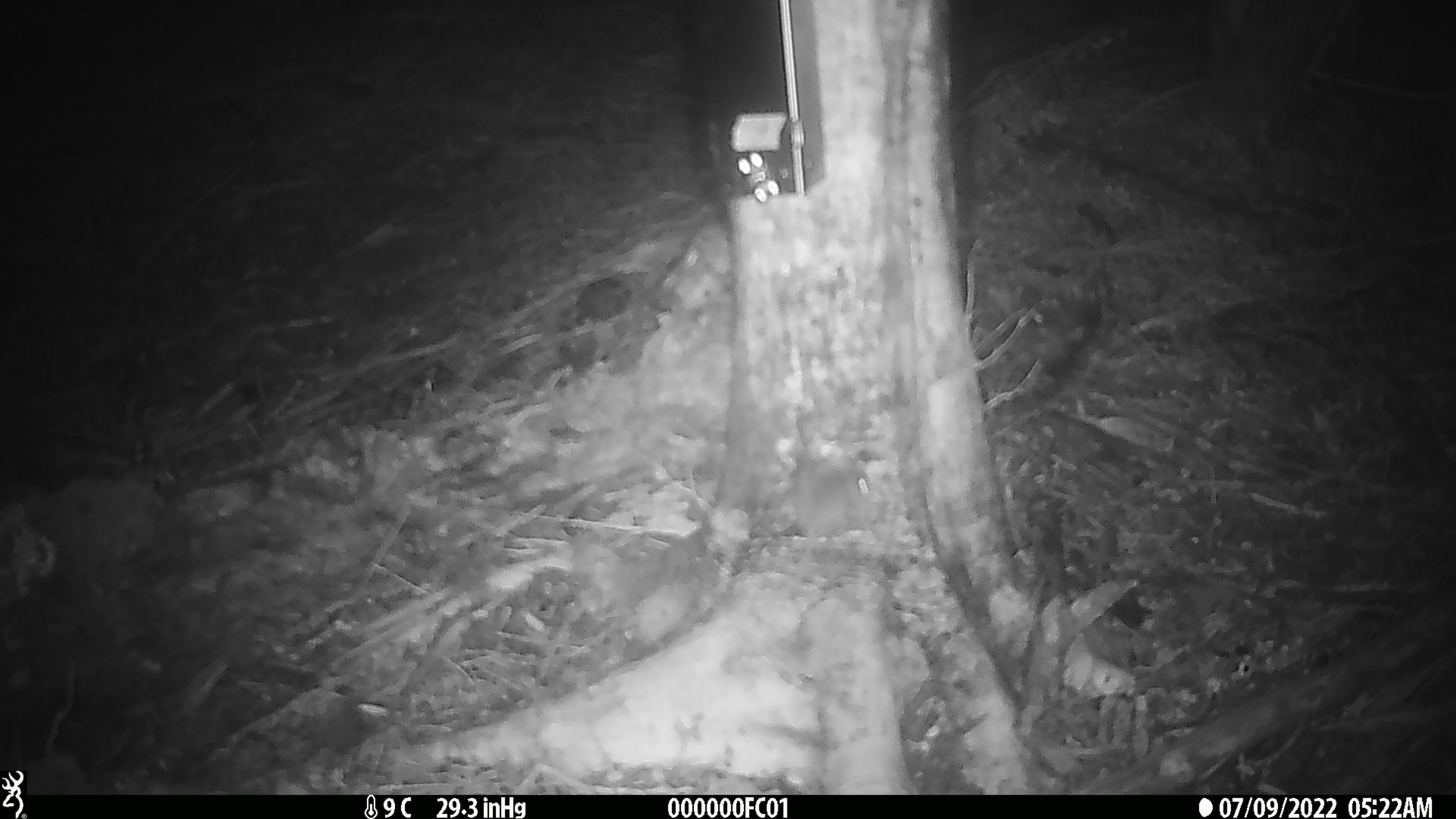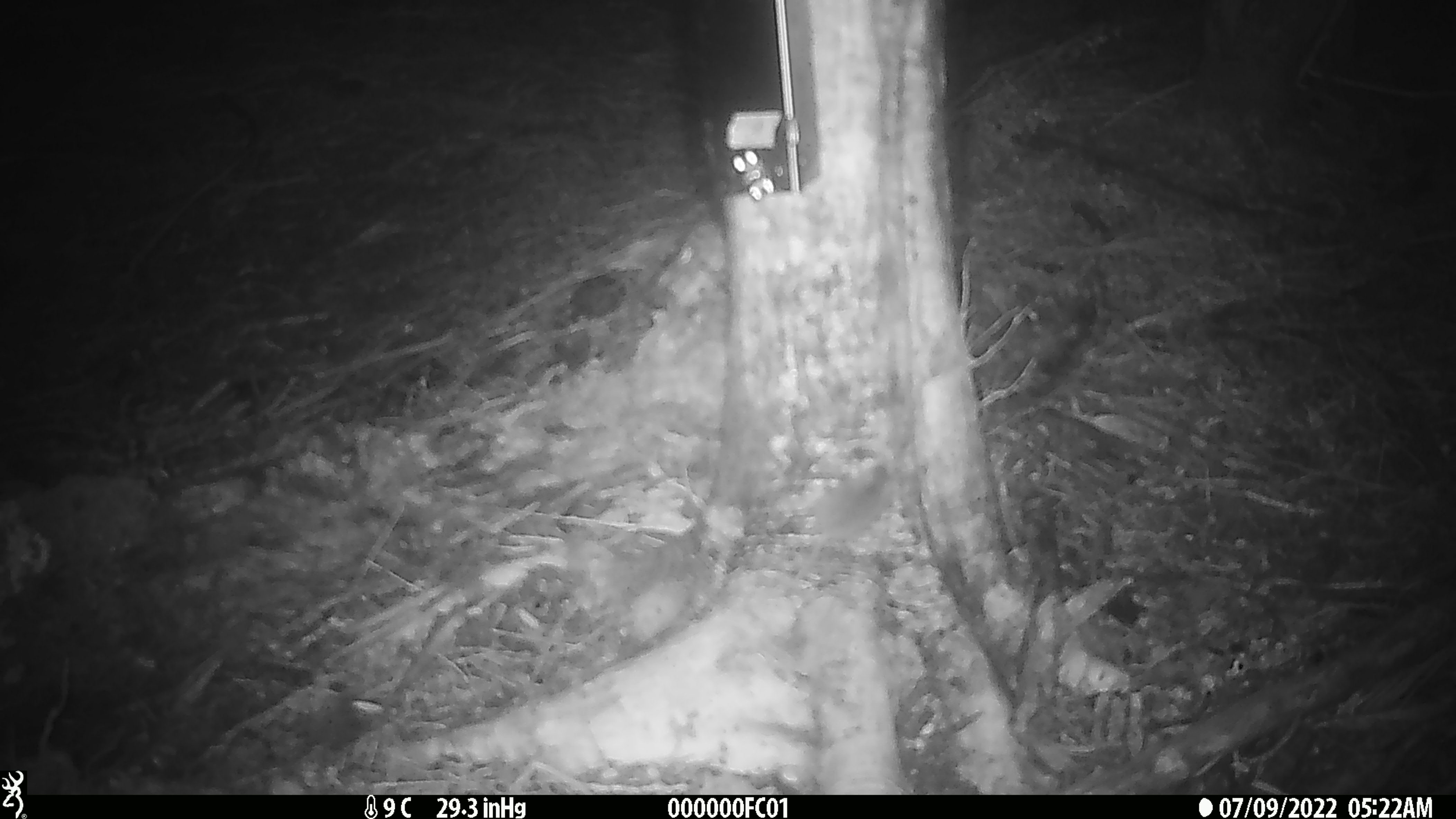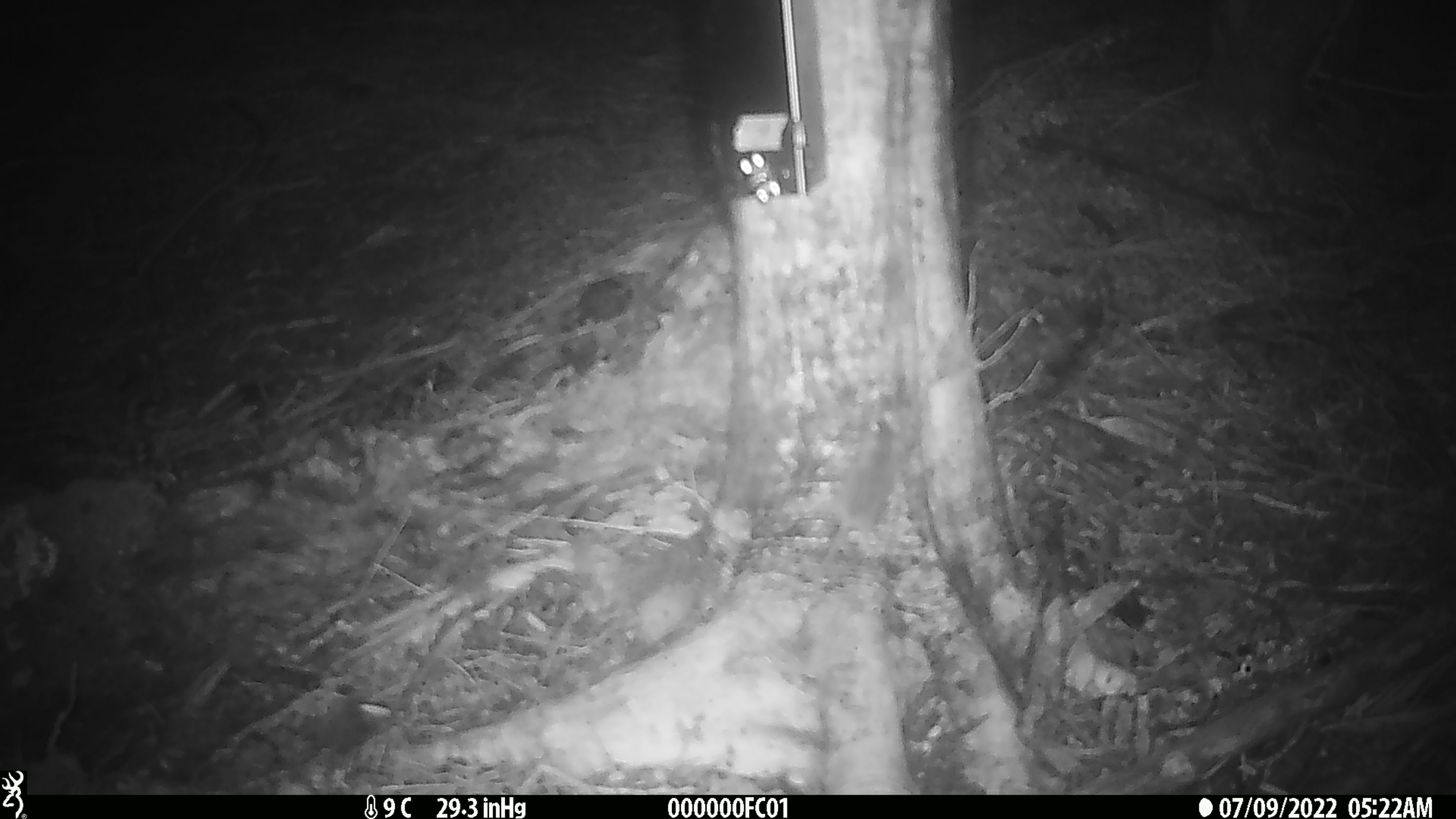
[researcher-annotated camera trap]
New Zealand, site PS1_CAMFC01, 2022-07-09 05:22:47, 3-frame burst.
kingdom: Animalia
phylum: Chordata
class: Mammalia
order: Rodentia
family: Muridae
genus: Mus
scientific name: Mus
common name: mouse